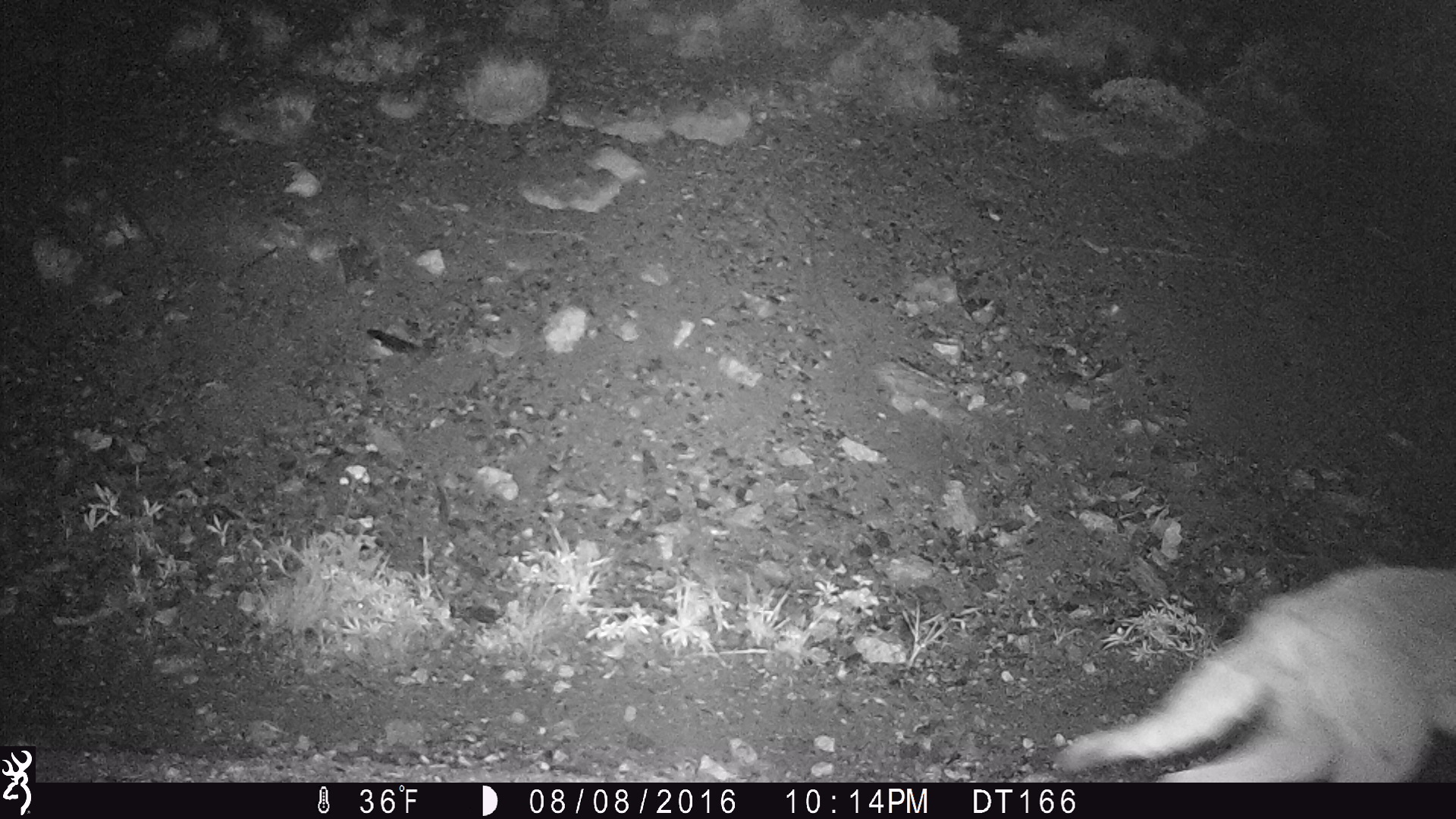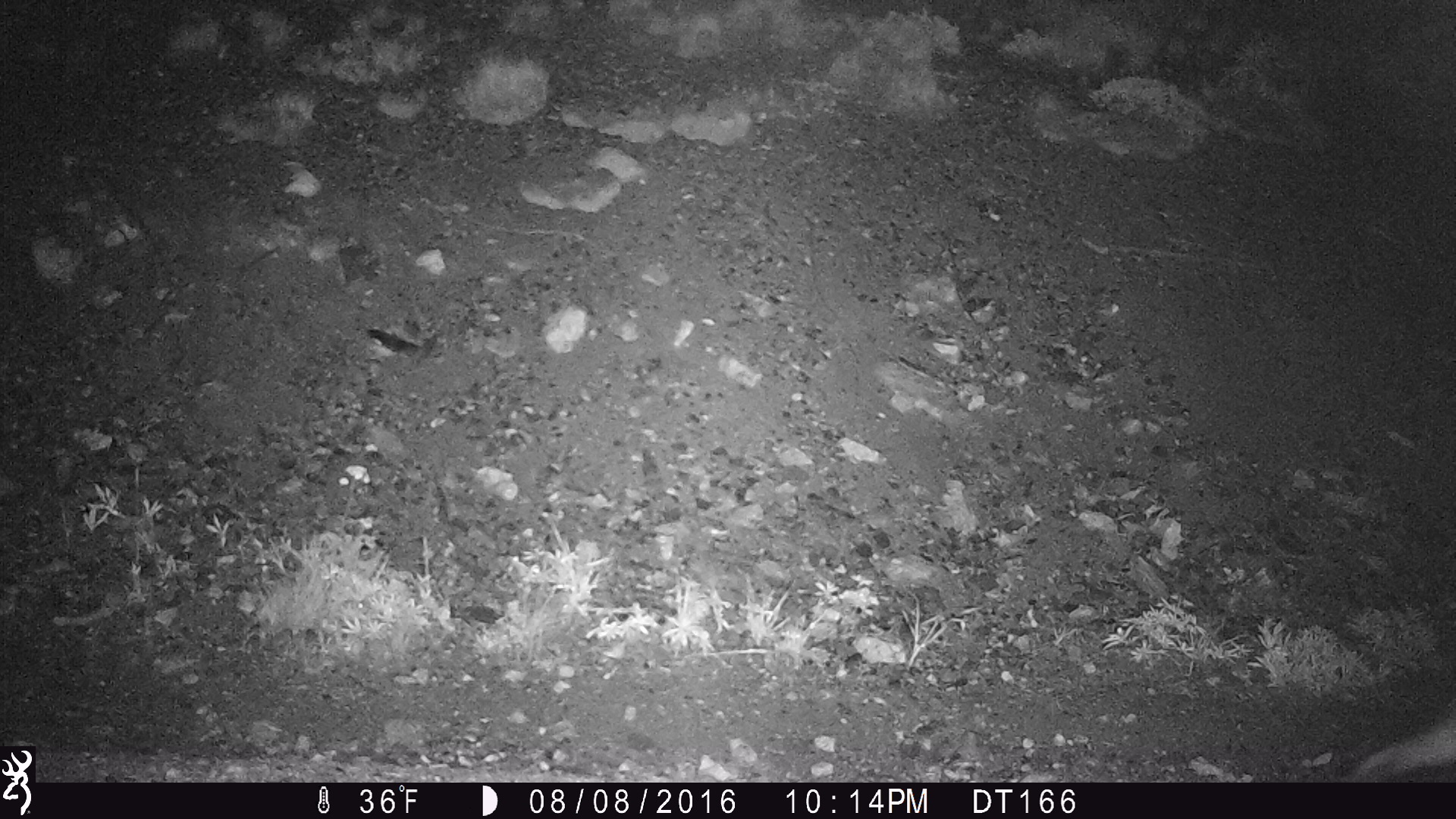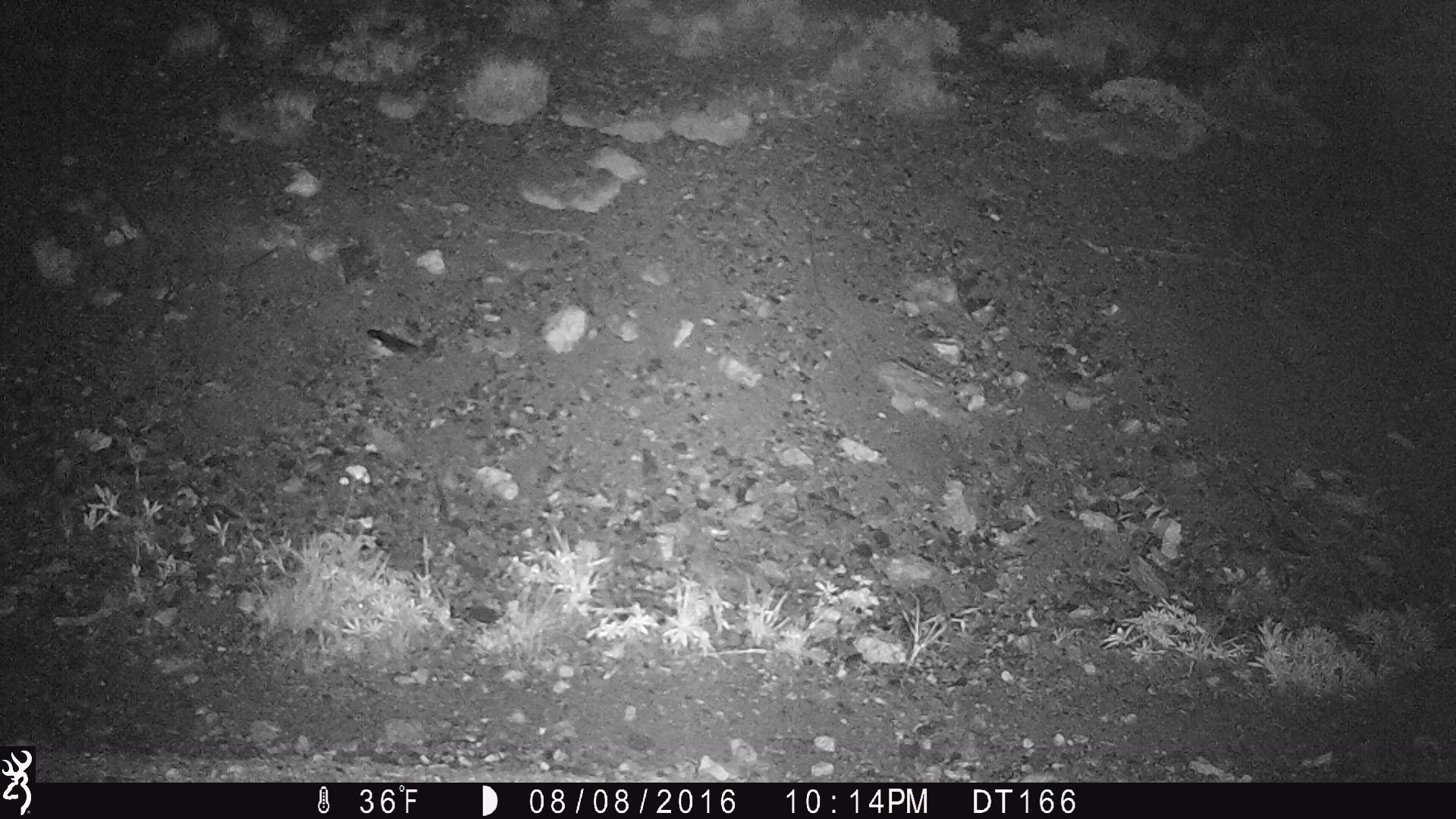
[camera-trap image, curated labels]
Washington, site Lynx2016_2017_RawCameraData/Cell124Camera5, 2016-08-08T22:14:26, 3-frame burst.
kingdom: Animalia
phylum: Chordata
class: Mammalia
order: Carnivora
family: Canidae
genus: Canis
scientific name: Canis latrans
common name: coyote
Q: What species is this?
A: Canis latrans (coyote).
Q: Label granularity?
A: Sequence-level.